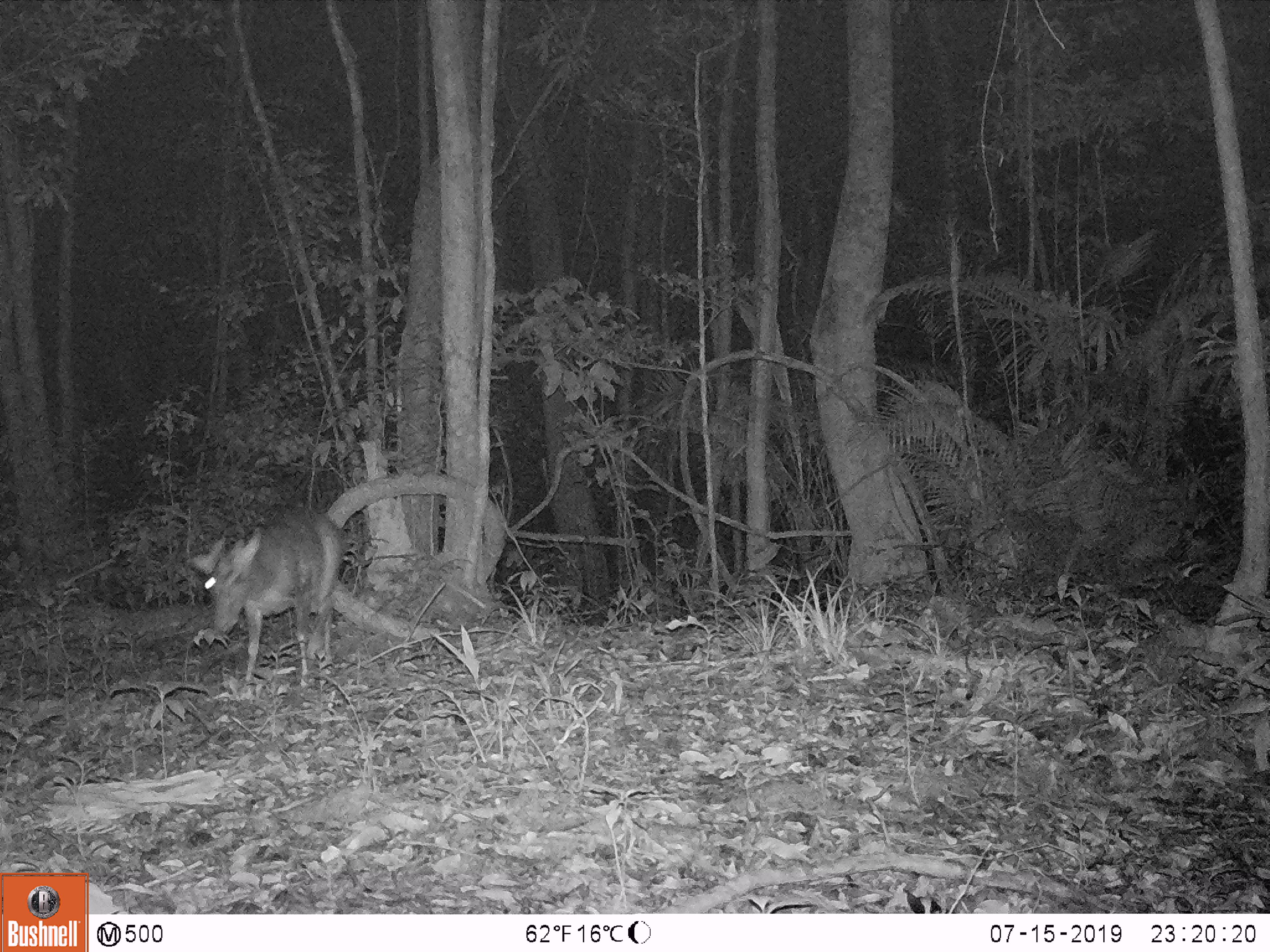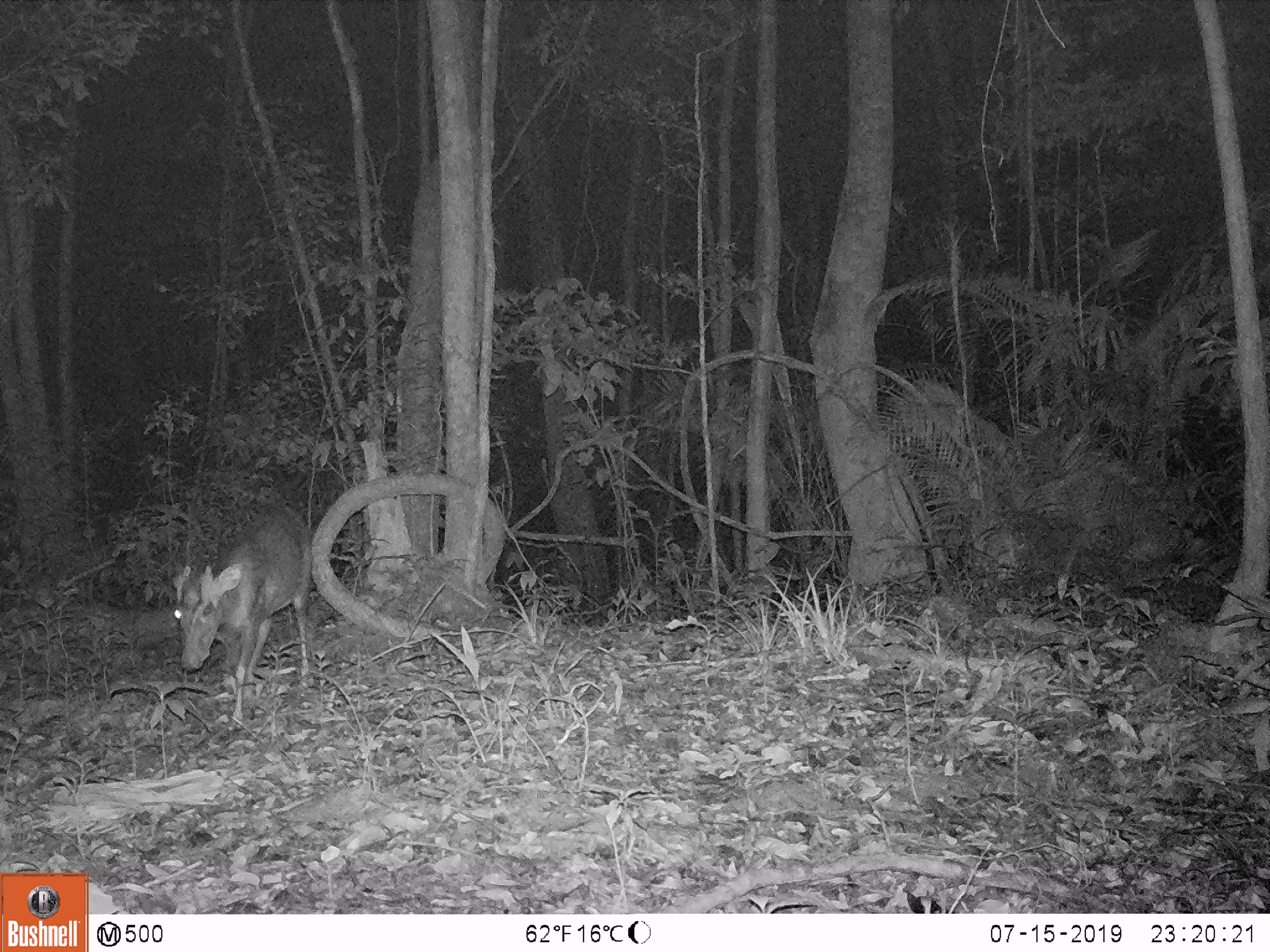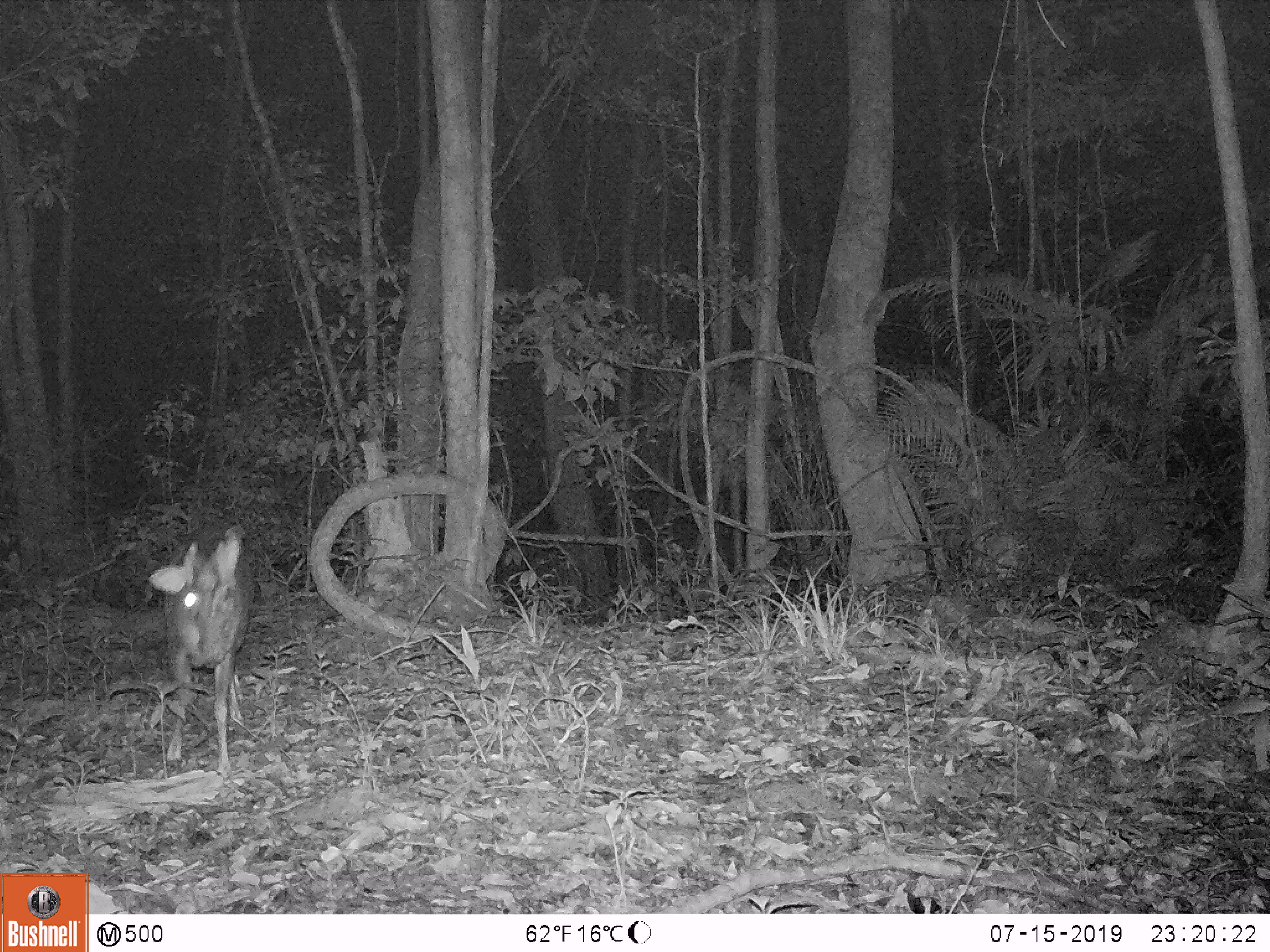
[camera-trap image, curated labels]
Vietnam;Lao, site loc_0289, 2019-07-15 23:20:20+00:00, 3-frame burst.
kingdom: Animalia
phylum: Chordata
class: Mammalia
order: Artiodactyla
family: Cervidae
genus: Muntiacus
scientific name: Muntiacus rooseveltorum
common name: roosevelt's muntjac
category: roosevelts muntjac group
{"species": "roosevelts muntjac group (roosevelt's muntjac) (Muntiacus rooseveltorum)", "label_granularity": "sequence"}